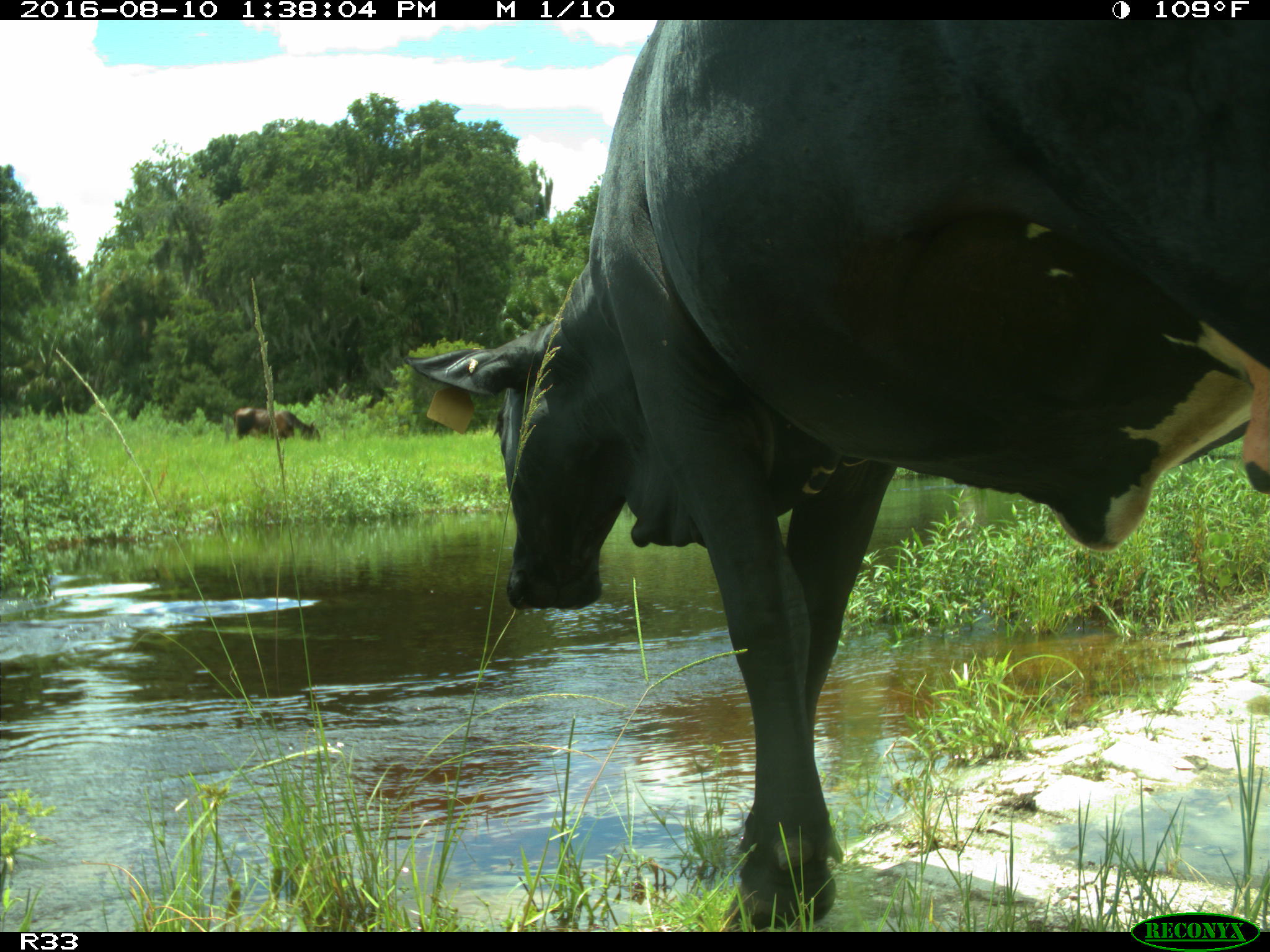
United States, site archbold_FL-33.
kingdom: Animalia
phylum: Chordata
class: Mammalia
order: Artiodactyla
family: Bovidae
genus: Bos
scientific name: Bos taurus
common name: domestic cow